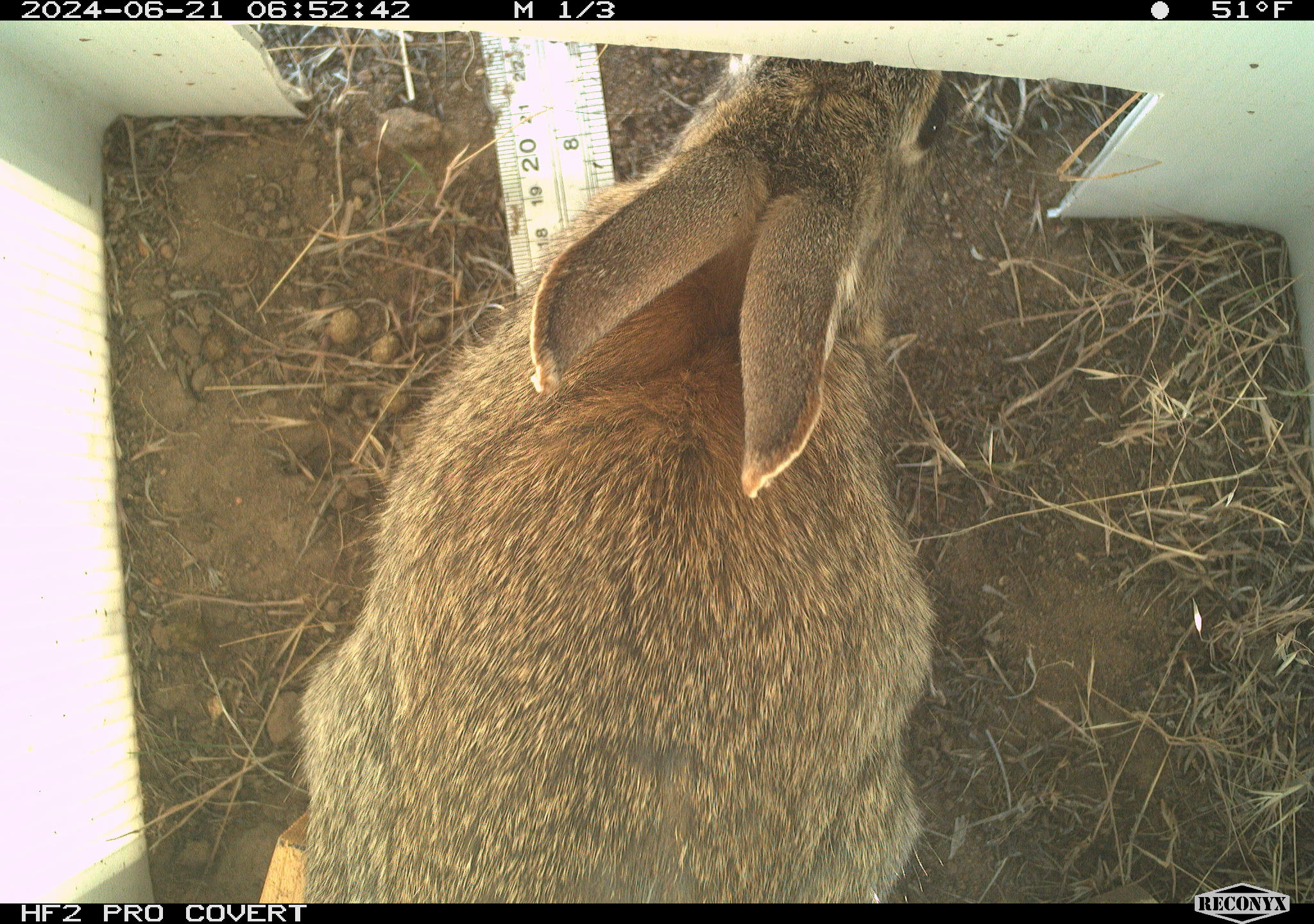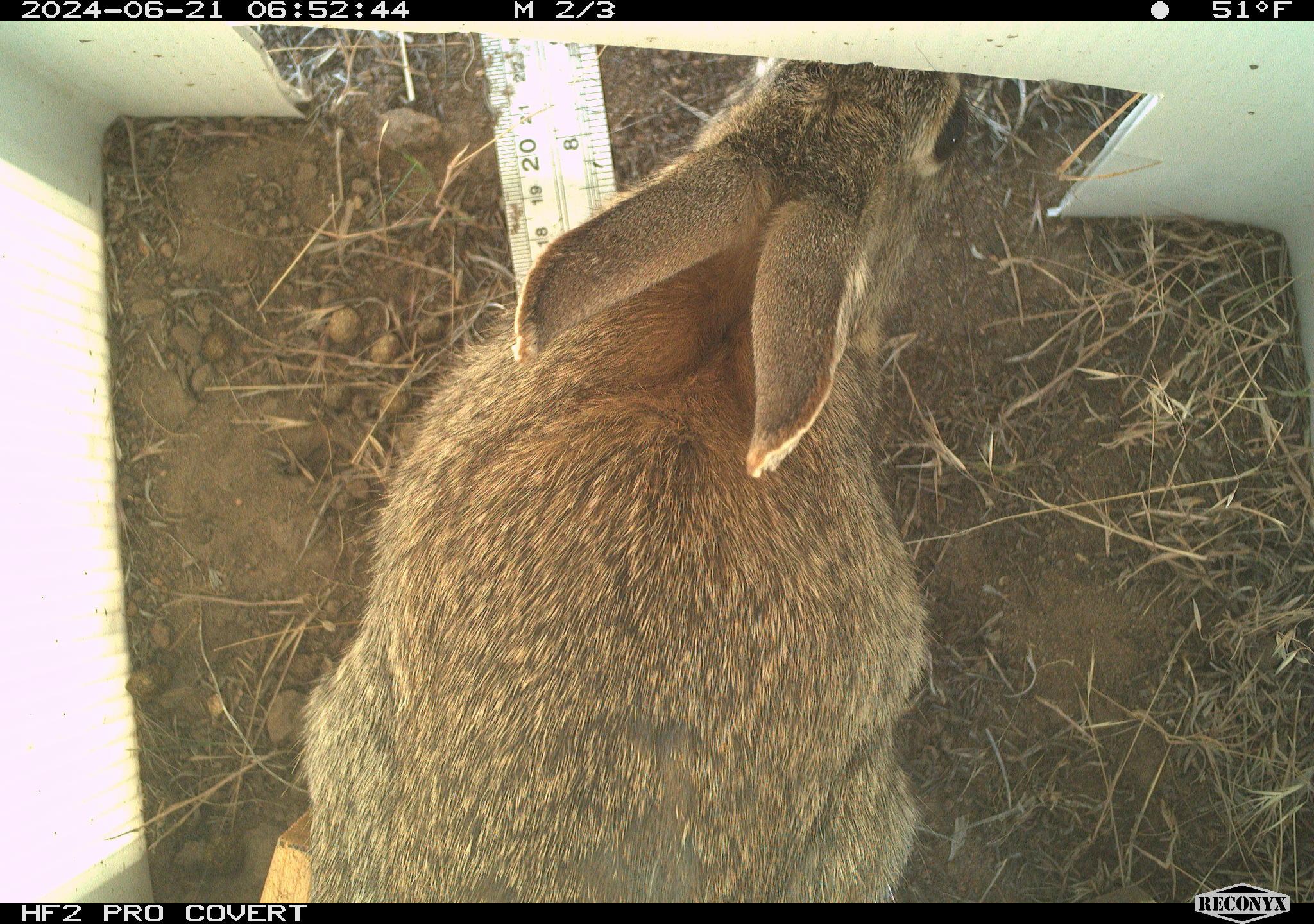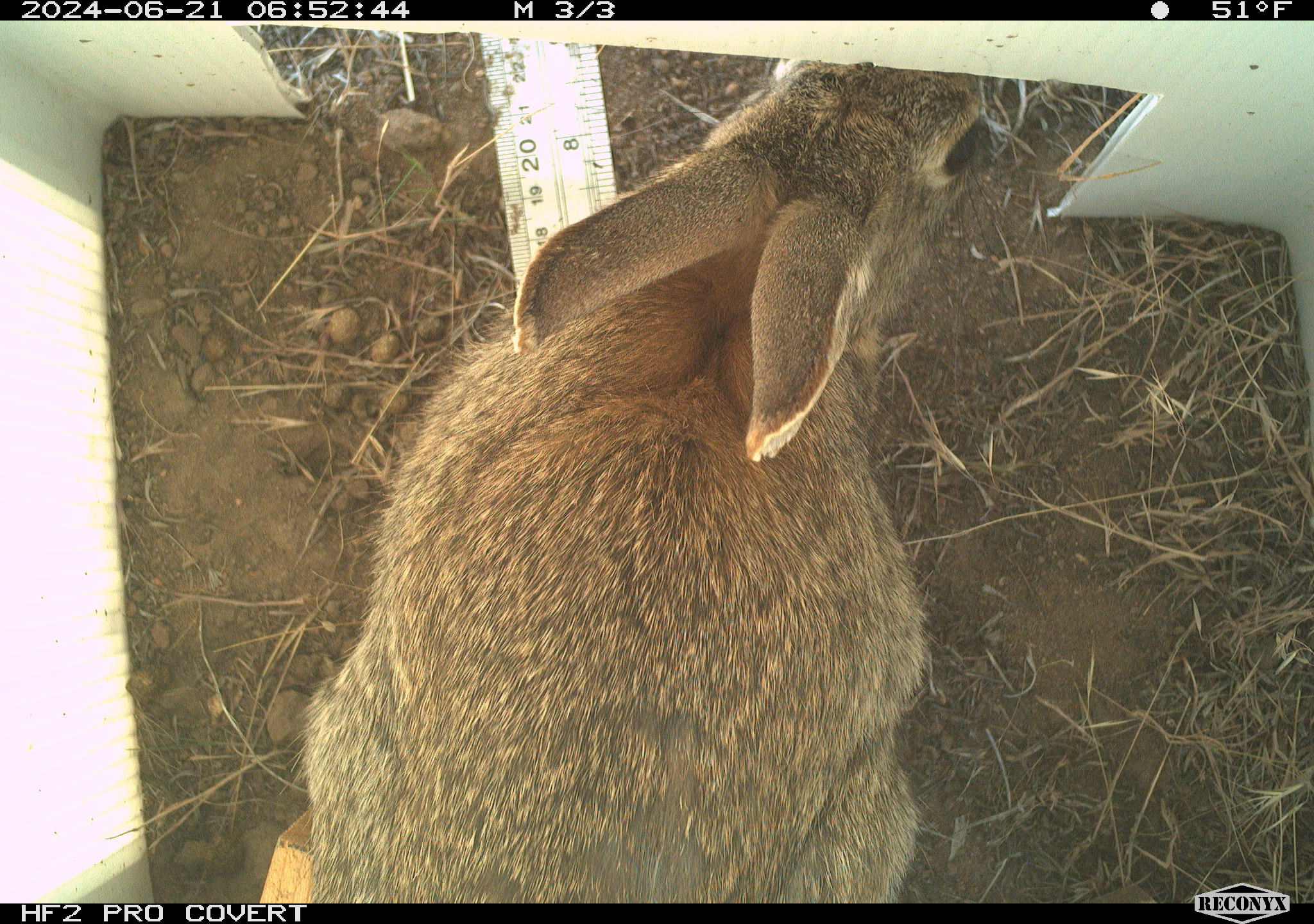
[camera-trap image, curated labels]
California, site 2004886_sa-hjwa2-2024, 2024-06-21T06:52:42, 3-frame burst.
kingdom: Animalia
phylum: Chordata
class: Mammalia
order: Lagomorpha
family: Leporidae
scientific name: Leporidae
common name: rabbit or hare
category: rabbit and hare family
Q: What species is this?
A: Rabbit and hare family (rabbit or hare) (Leporidae).